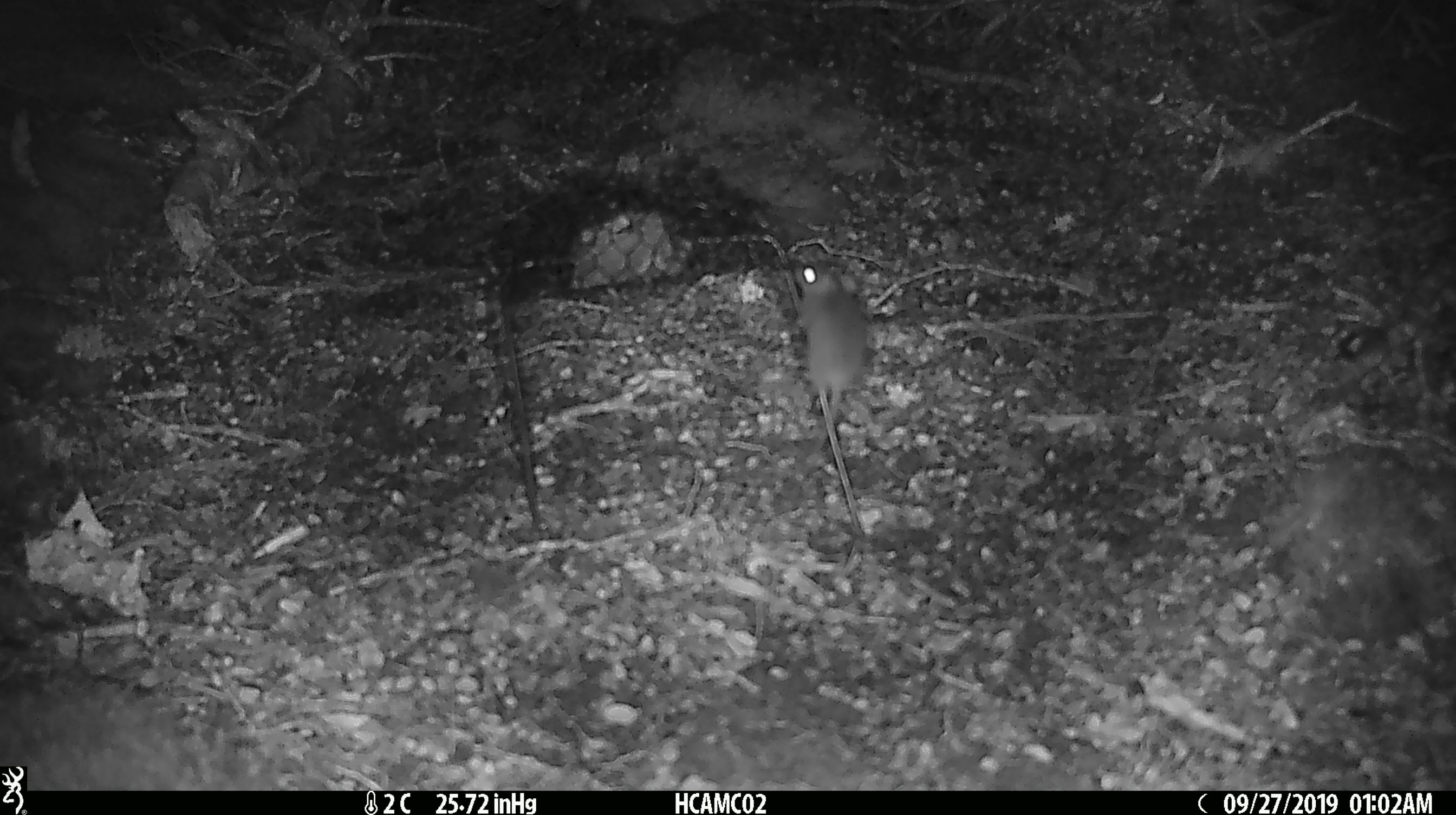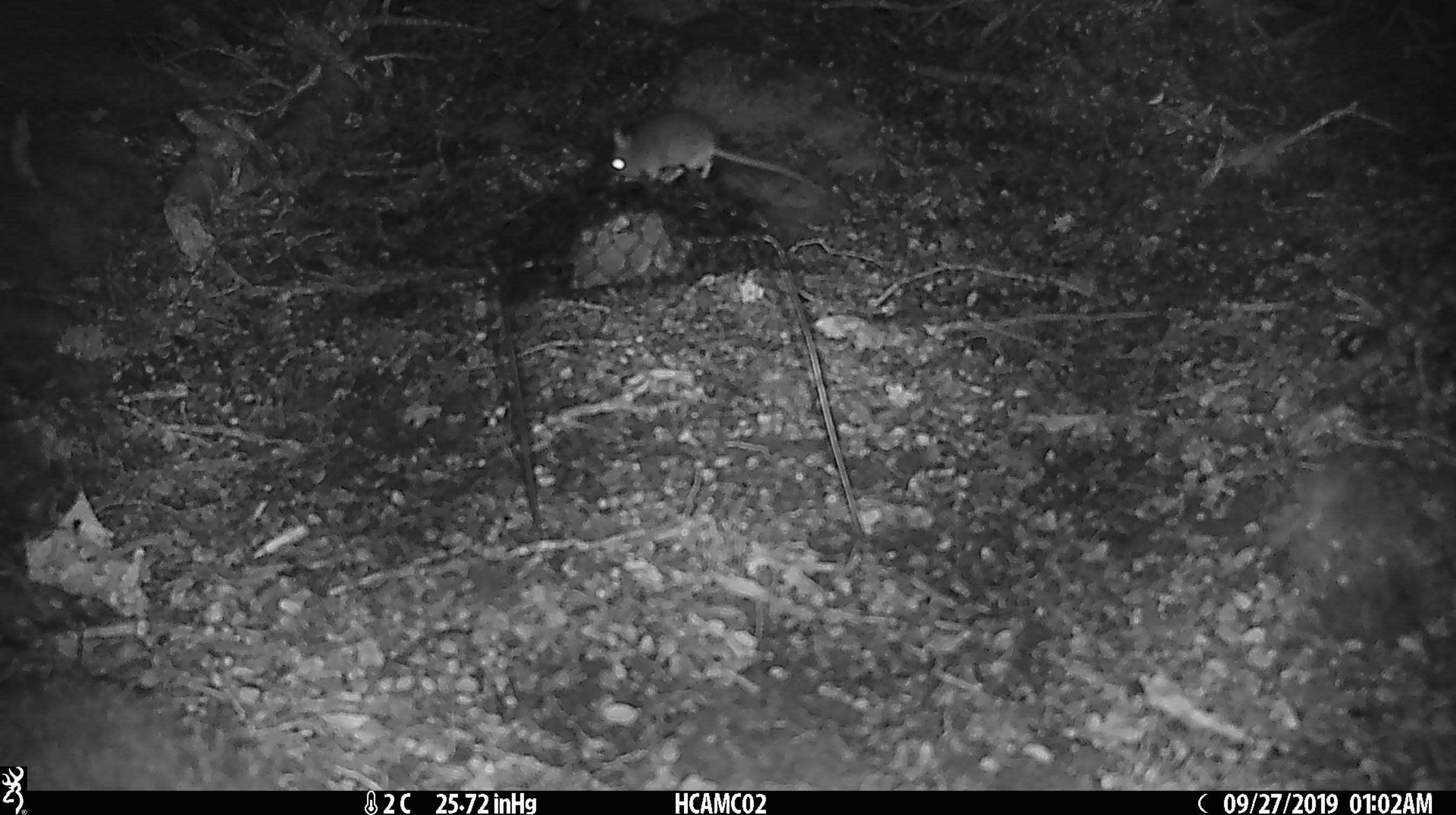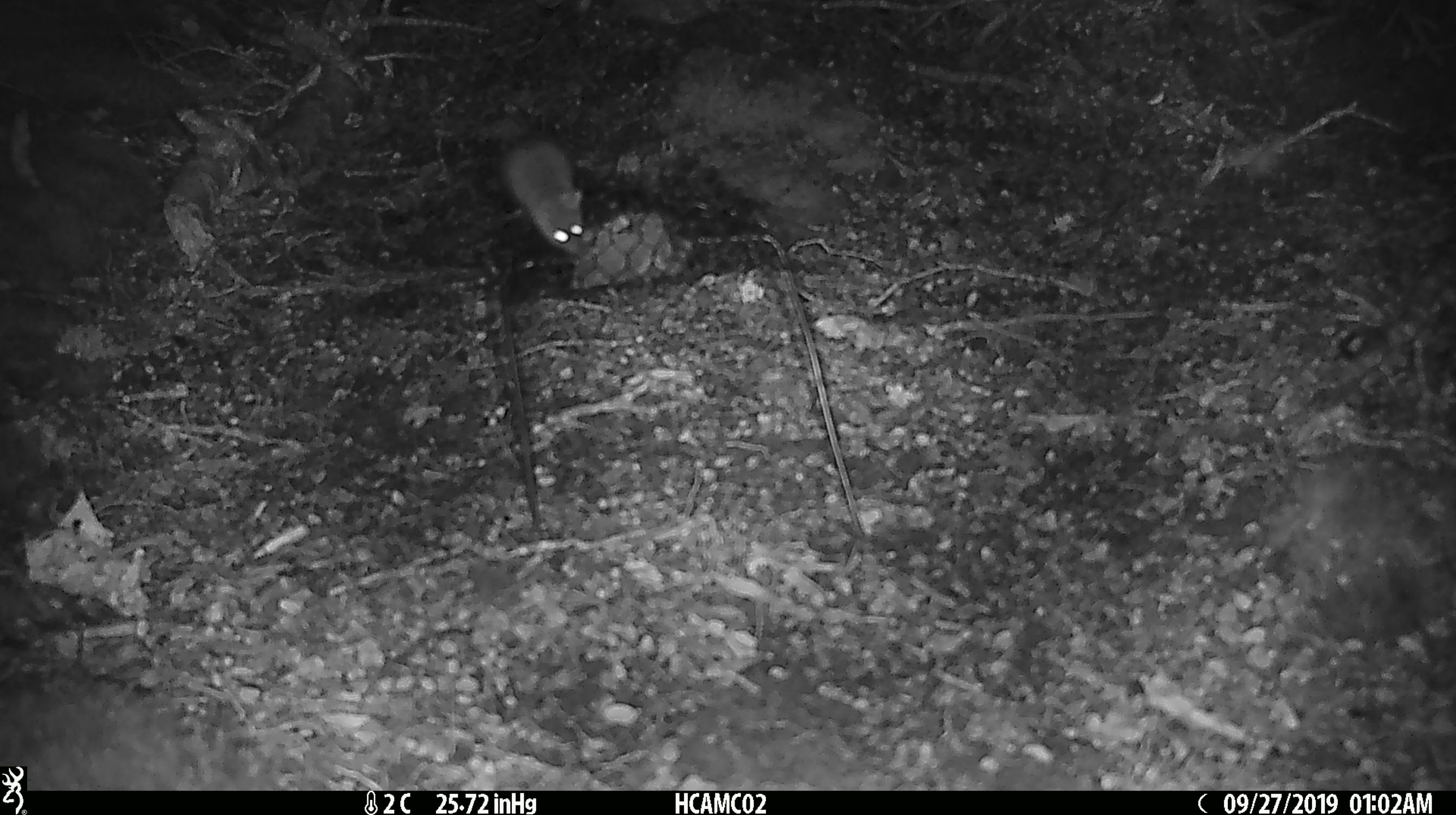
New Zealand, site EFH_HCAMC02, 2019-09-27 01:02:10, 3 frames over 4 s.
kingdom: Animalia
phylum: Chordata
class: Mammalia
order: Rodentia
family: Muridae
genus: Mus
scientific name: Mus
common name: mouse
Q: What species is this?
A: Mouse (Mus).